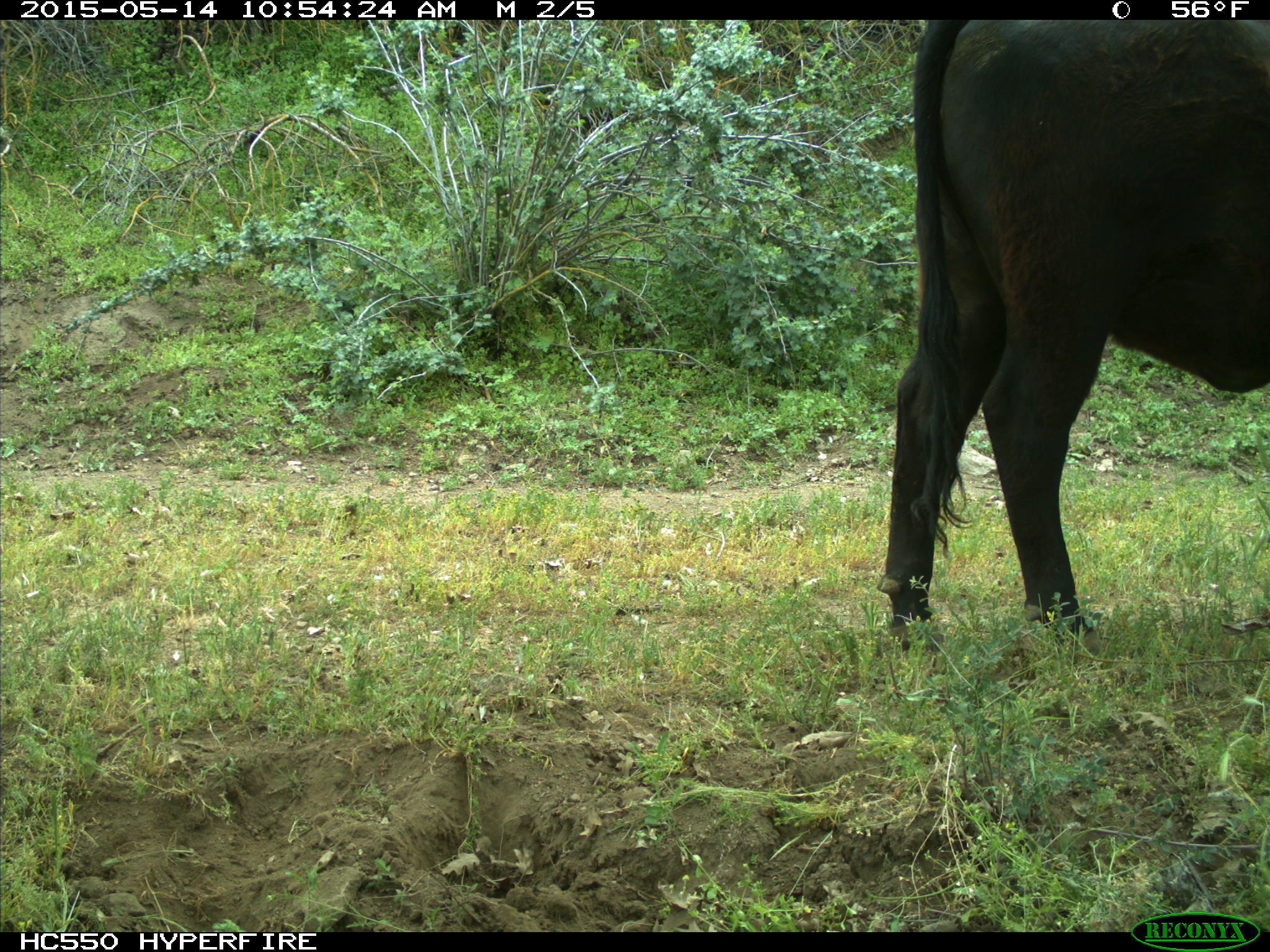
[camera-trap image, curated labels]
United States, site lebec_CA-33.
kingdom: Animalia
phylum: Chordata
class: Mammalia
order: Artiodactyla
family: Bovidae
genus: Bos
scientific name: Bos taurus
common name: domestic cow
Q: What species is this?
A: Bos taurus (domestic cow).